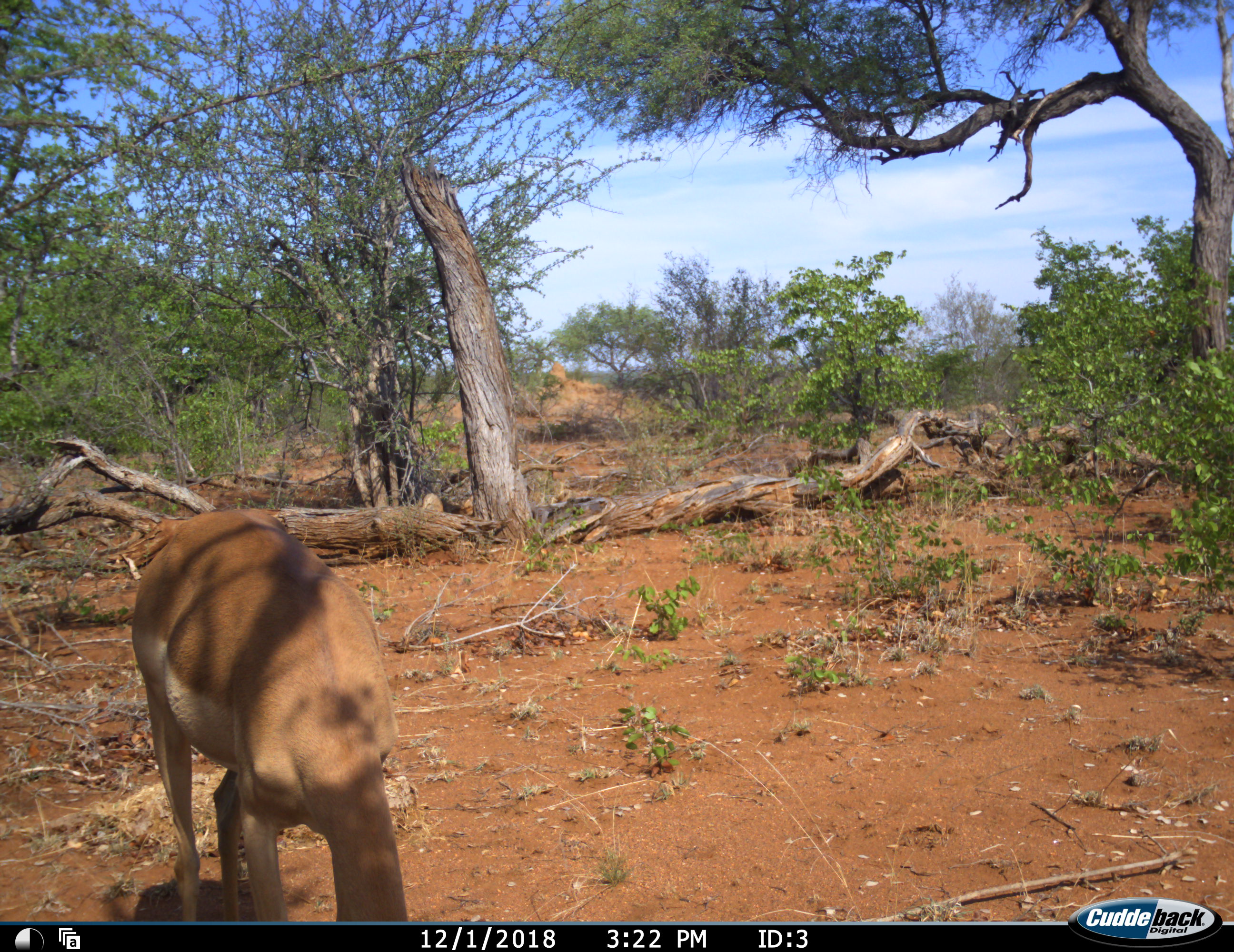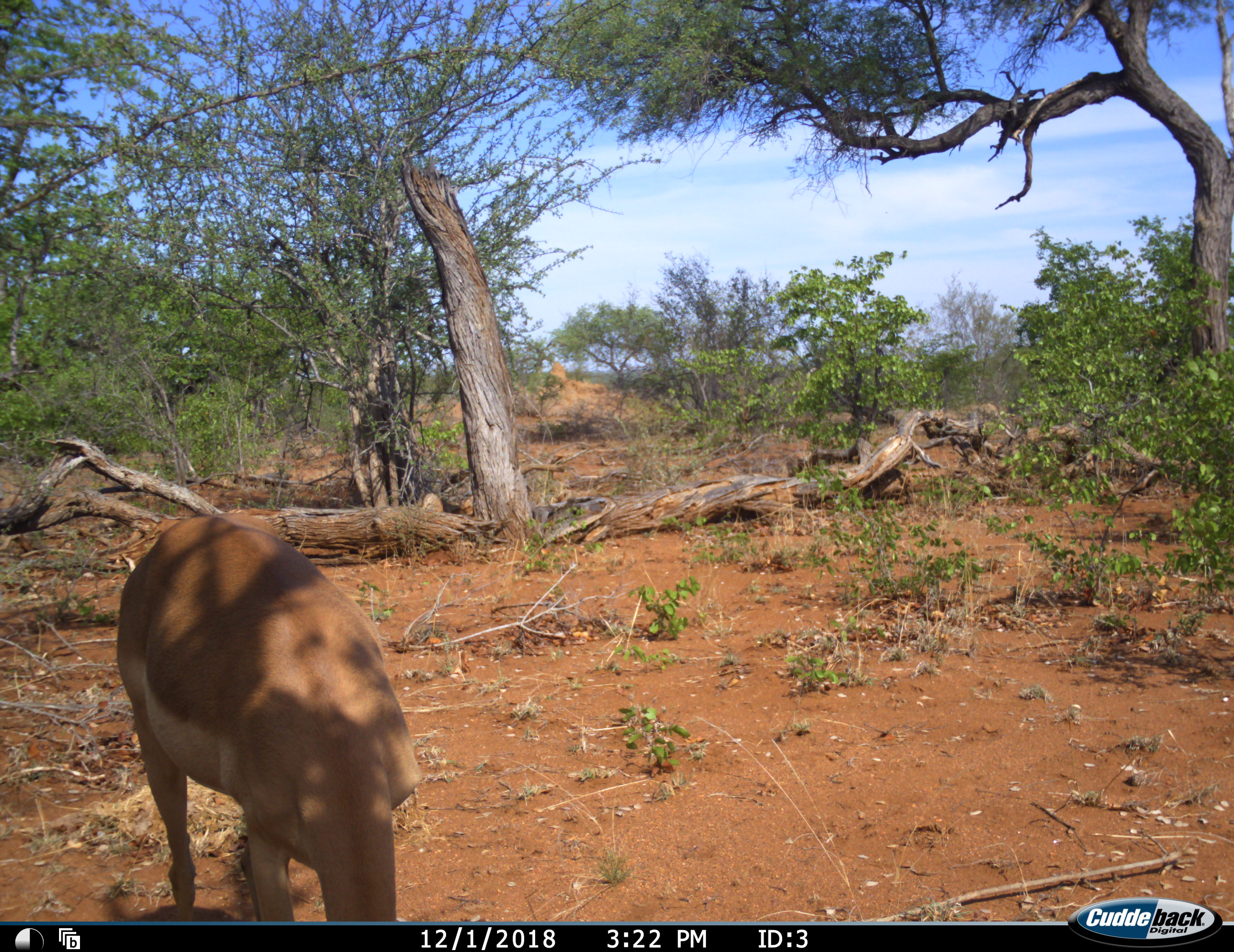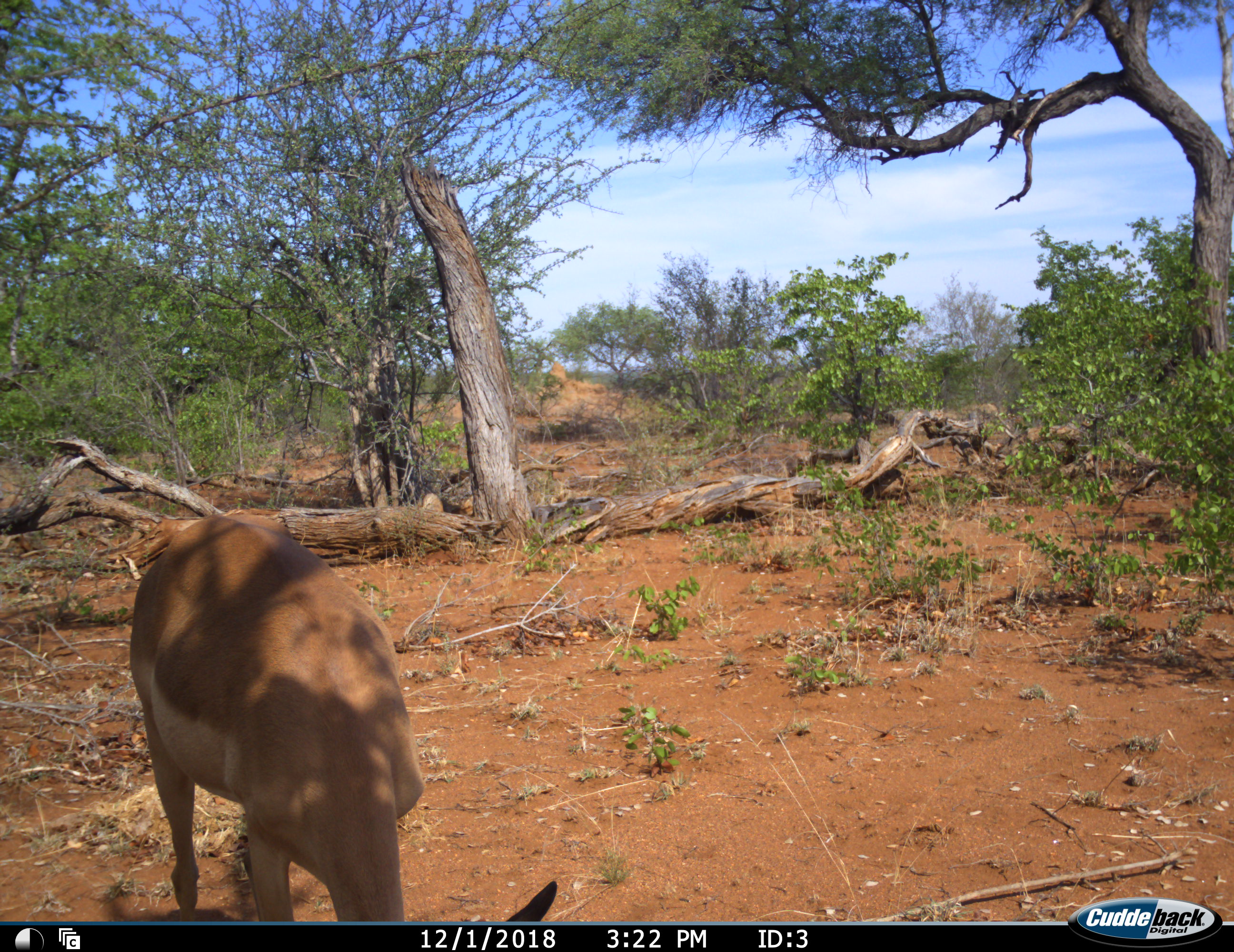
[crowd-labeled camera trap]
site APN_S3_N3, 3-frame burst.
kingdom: Animalia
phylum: Chordata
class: Mammalia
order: Artiodactyla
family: Bovidae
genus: Aepyceros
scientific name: Aepyceros melampus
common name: impala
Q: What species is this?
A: Impala (Aepyceros melampus).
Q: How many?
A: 1.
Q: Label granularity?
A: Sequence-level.